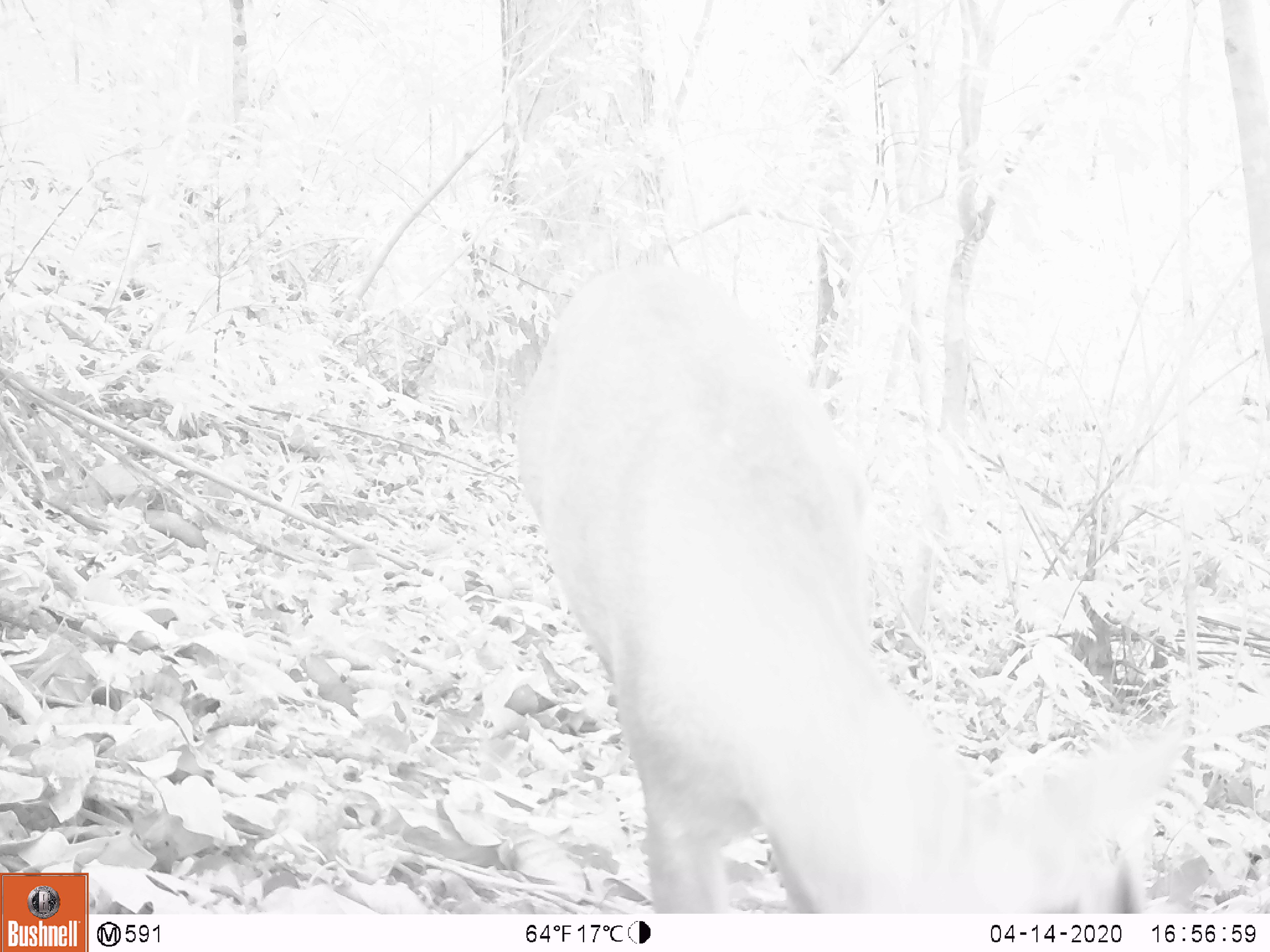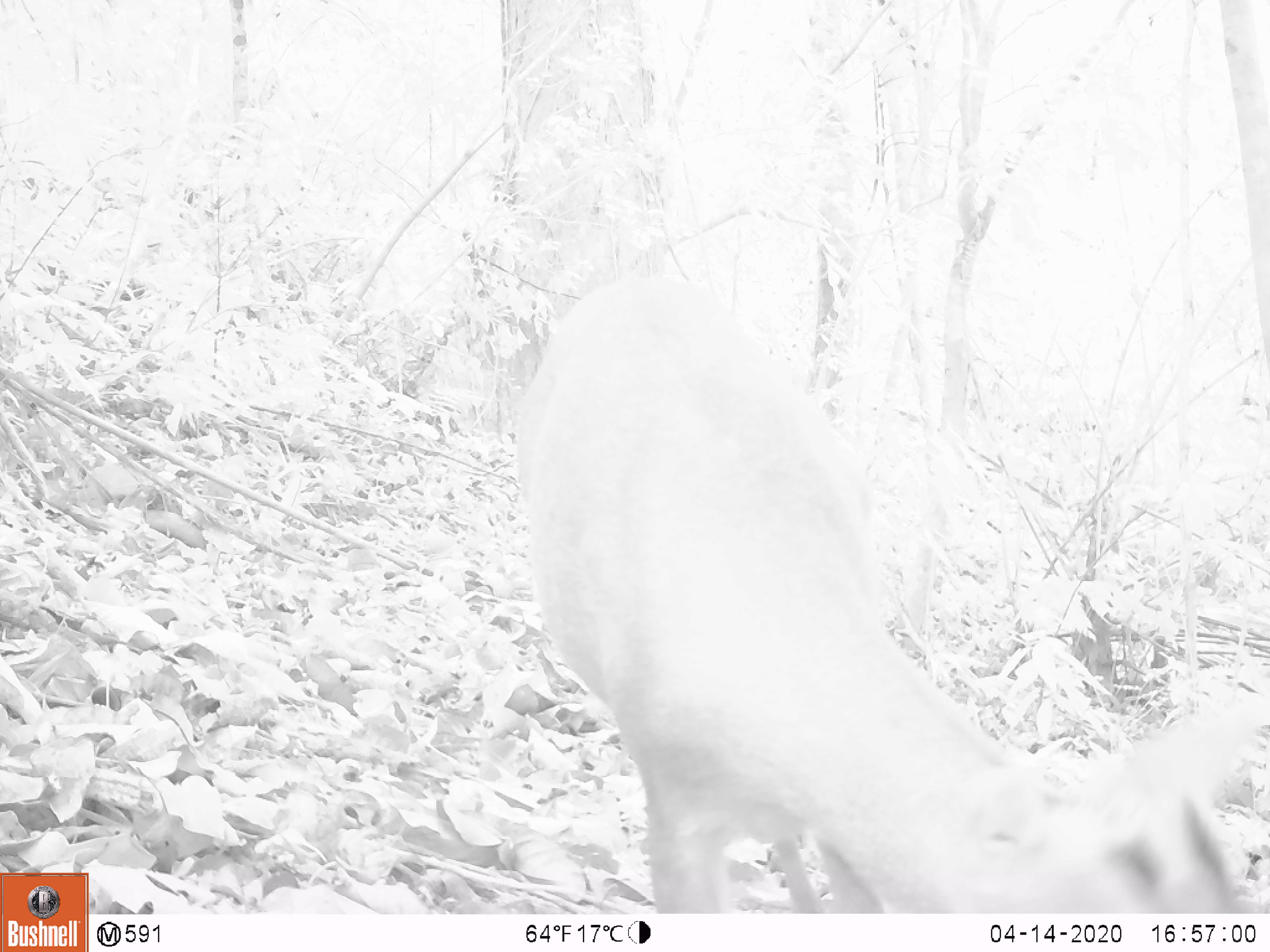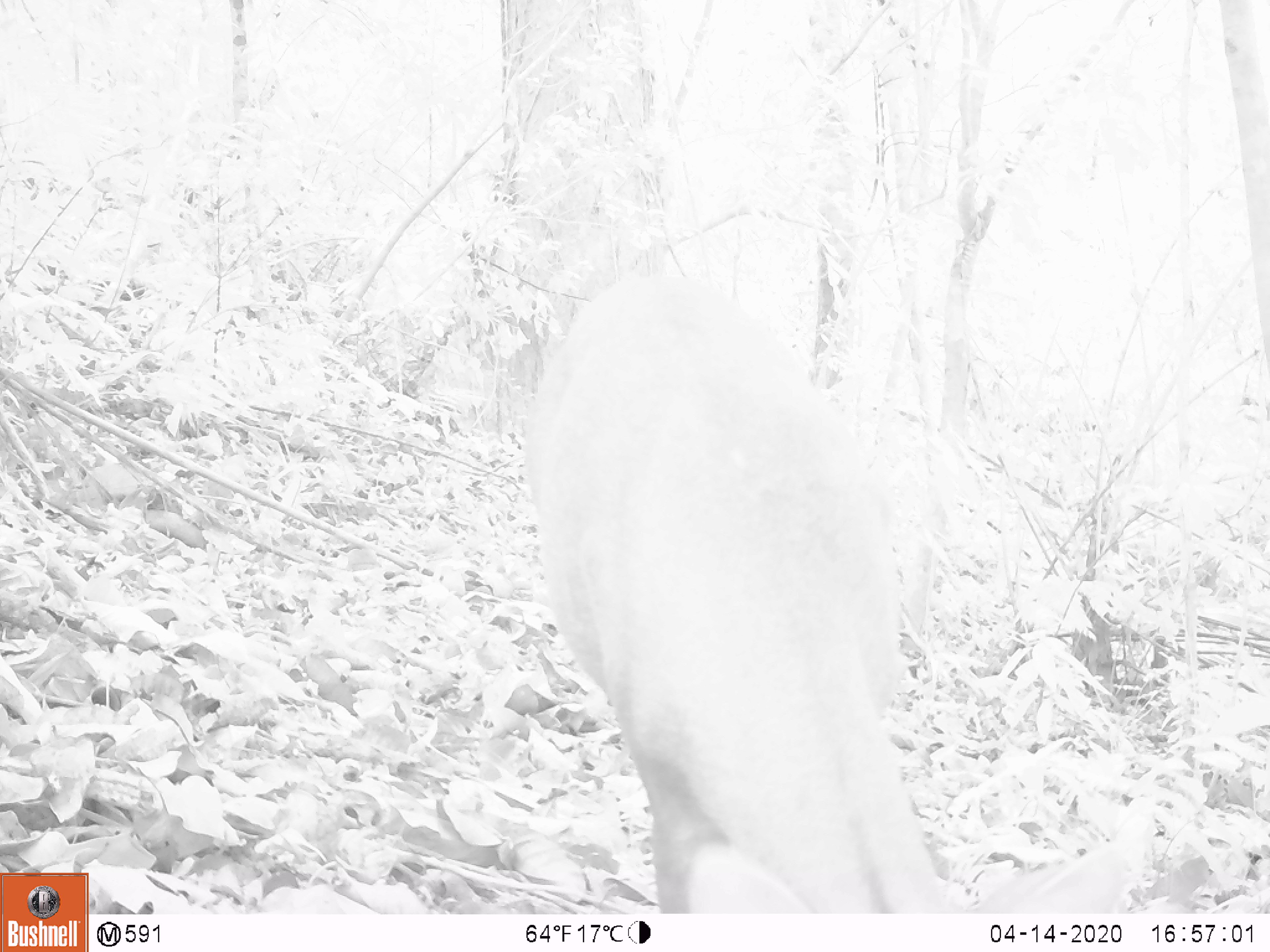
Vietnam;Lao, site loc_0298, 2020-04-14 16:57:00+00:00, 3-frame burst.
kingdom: Animalia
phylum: Chordata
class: Mammalia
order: Artiodactyla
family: Cervidae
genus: Muntiacus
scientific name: Muntiacus rooseveltorum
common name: roosevelt's muntjac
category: roosevelts muntjac group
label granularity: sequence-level